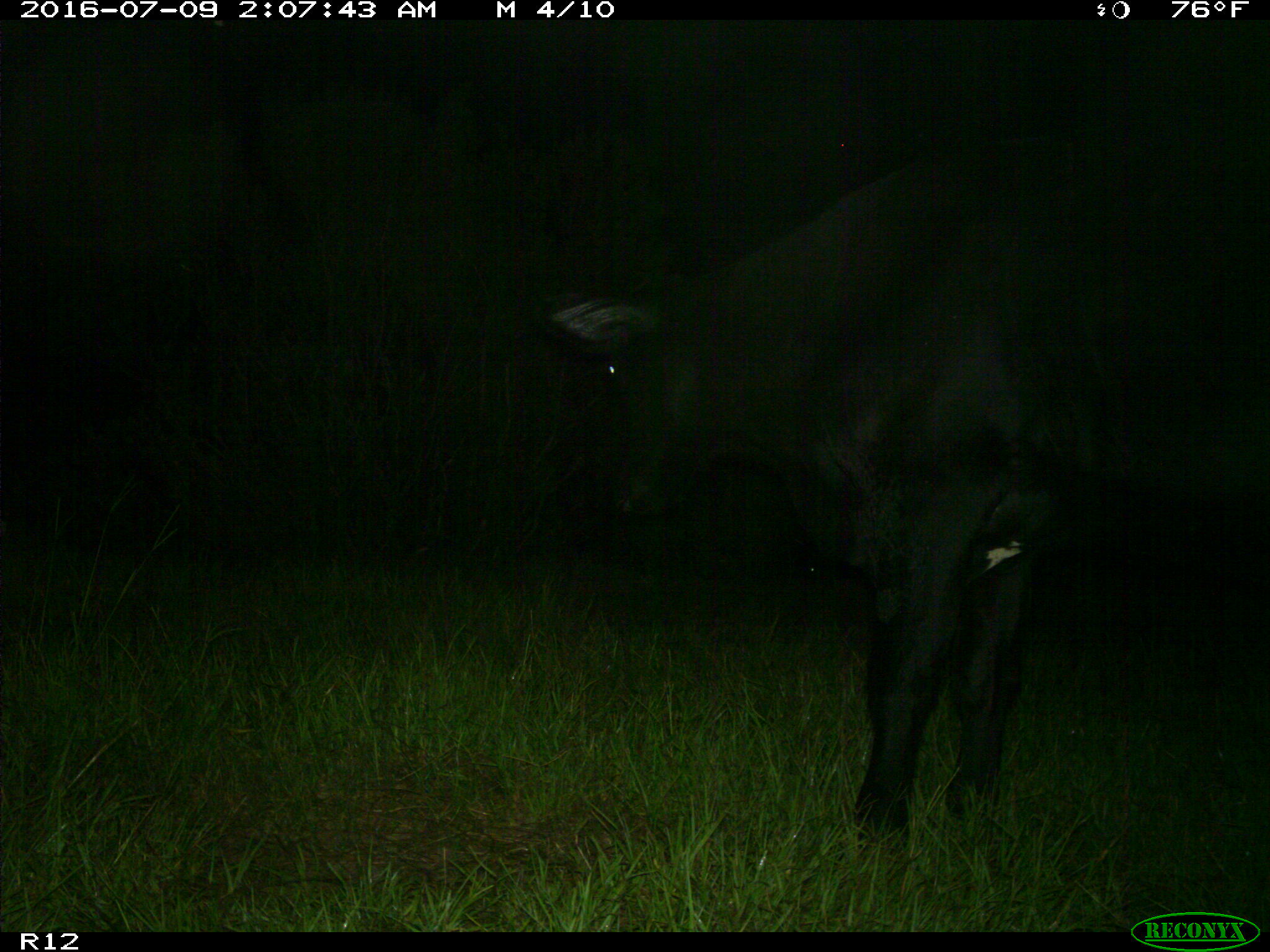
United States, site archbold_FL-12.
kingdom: Animalia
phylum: Chordata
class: Mammalia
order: Artiodactyla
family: Bovidae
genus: Bos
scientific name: Bos taurus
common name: domestic cow